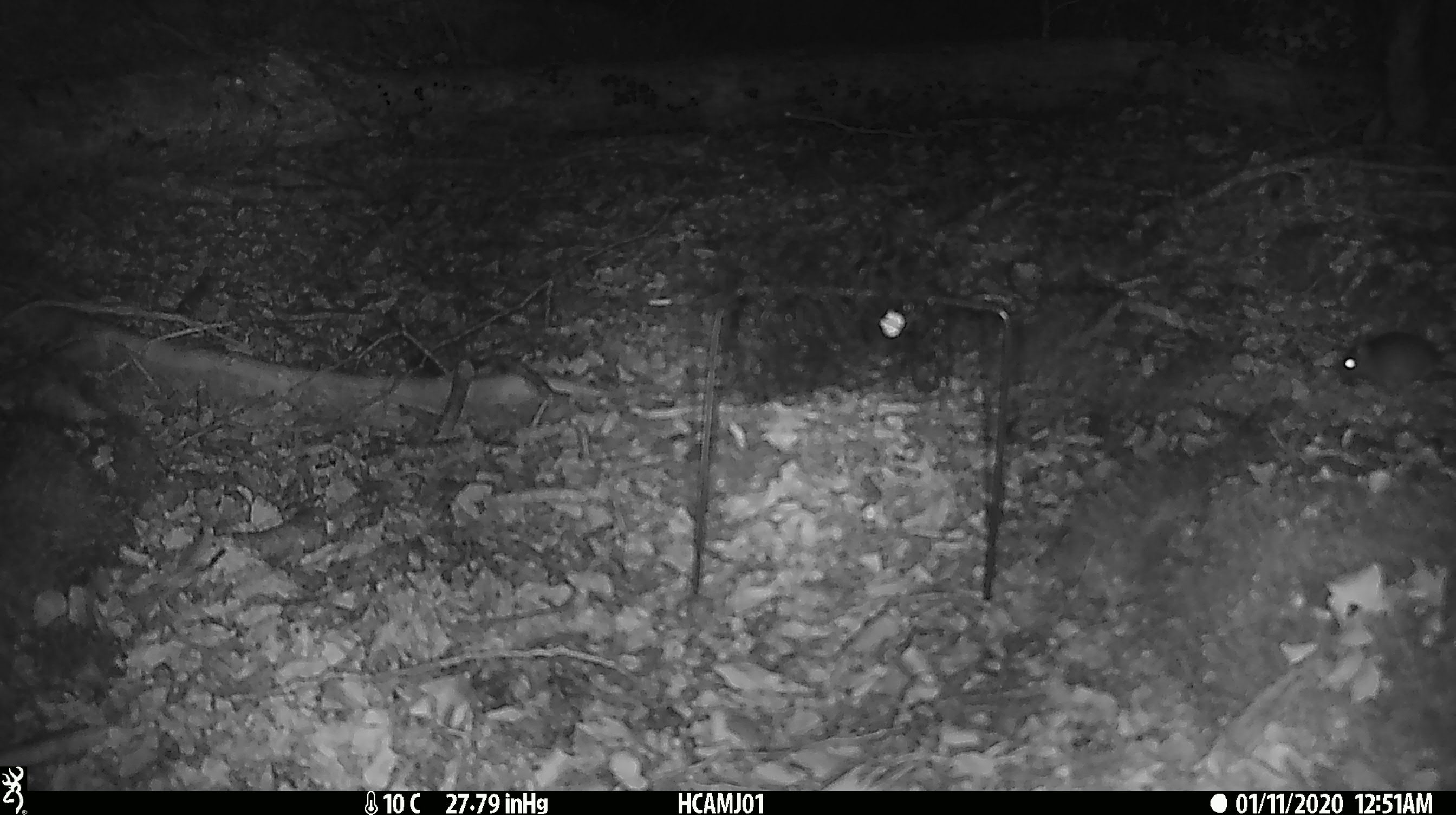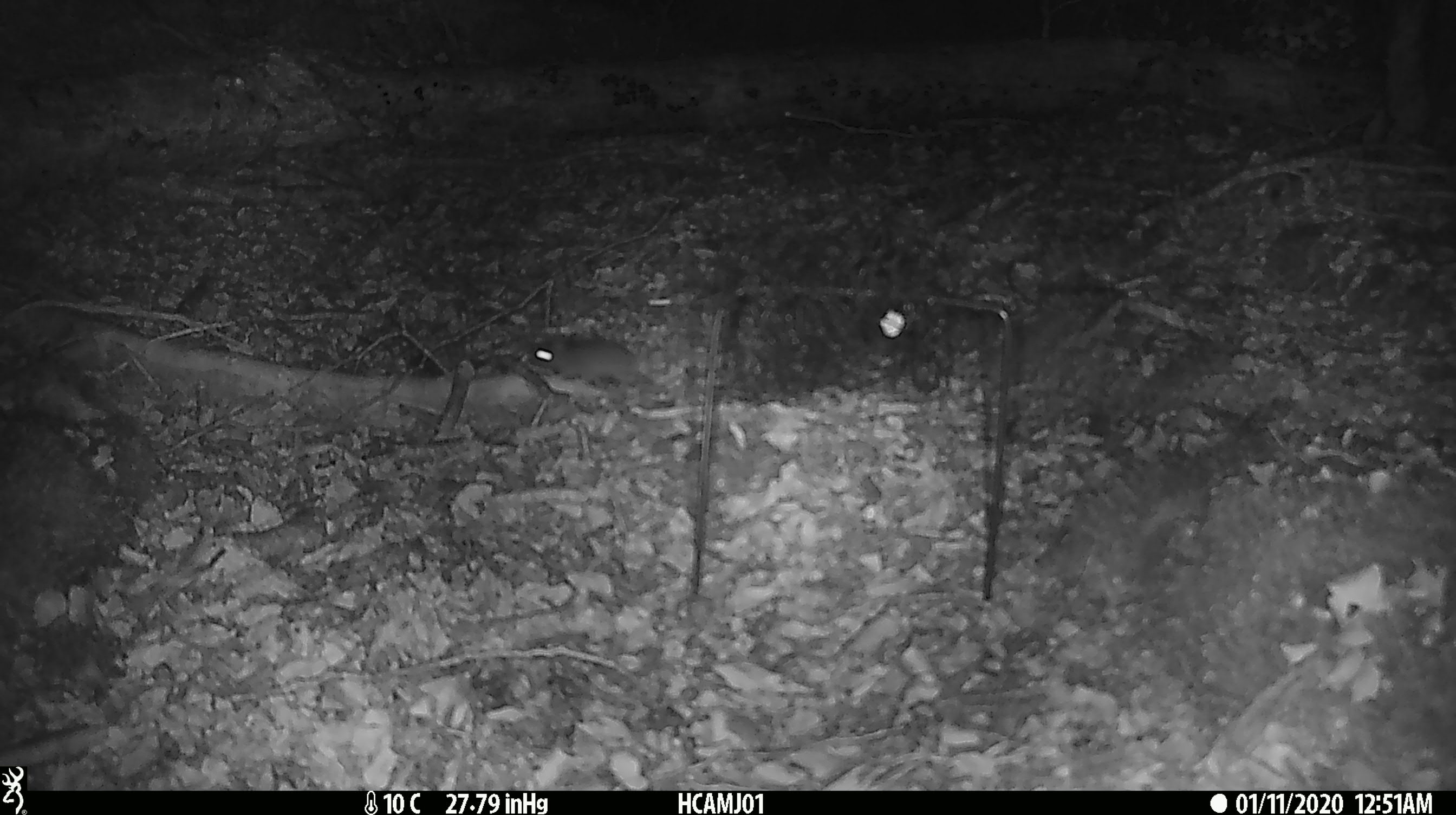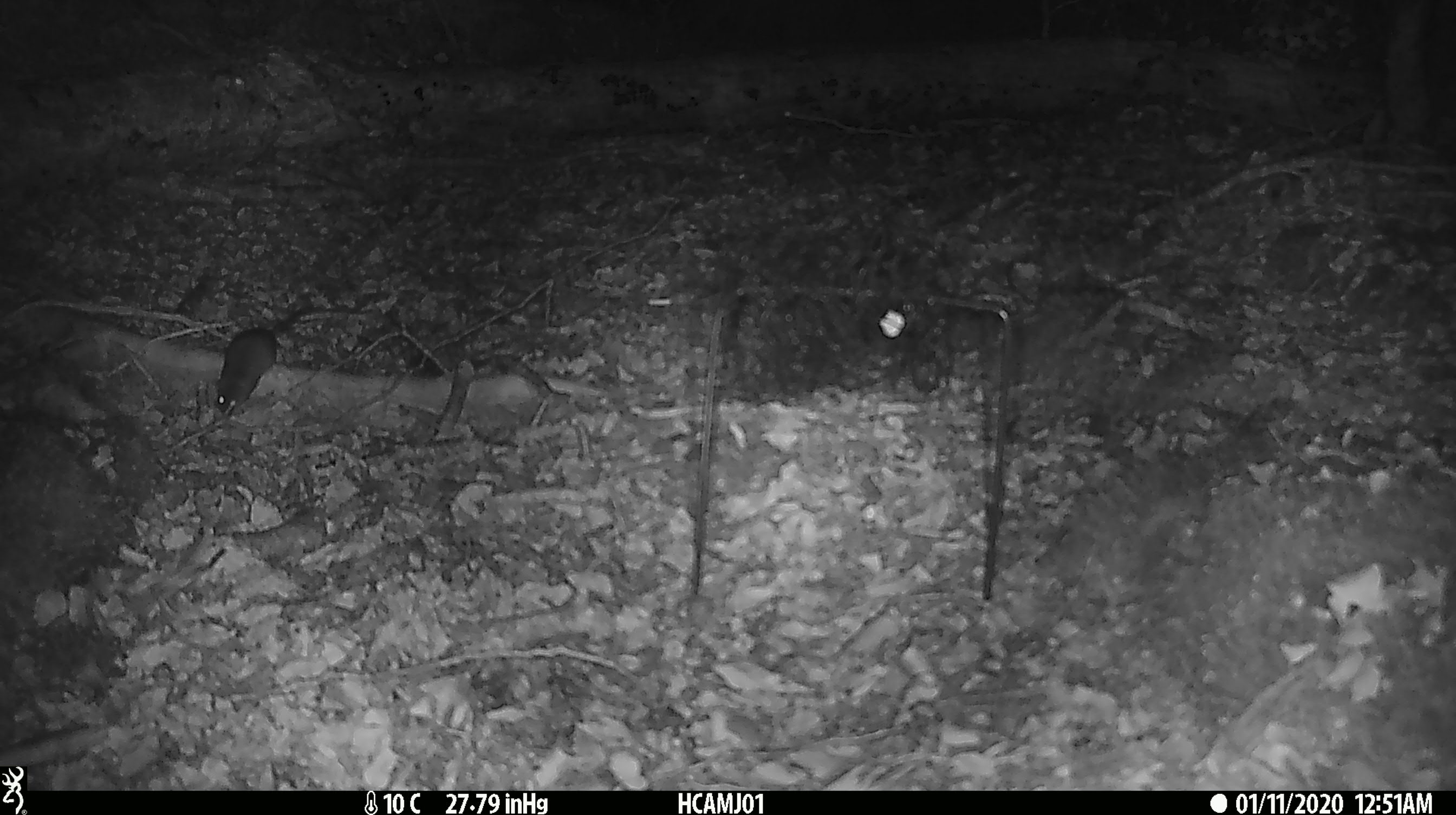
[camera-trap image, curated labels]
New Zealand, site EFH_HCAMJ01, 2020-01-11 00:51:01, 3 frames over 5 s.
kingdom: Animalia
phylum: Chordata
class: Mammalia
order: Rodentia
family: Muridae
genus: Mus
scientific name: Mus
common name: mouse